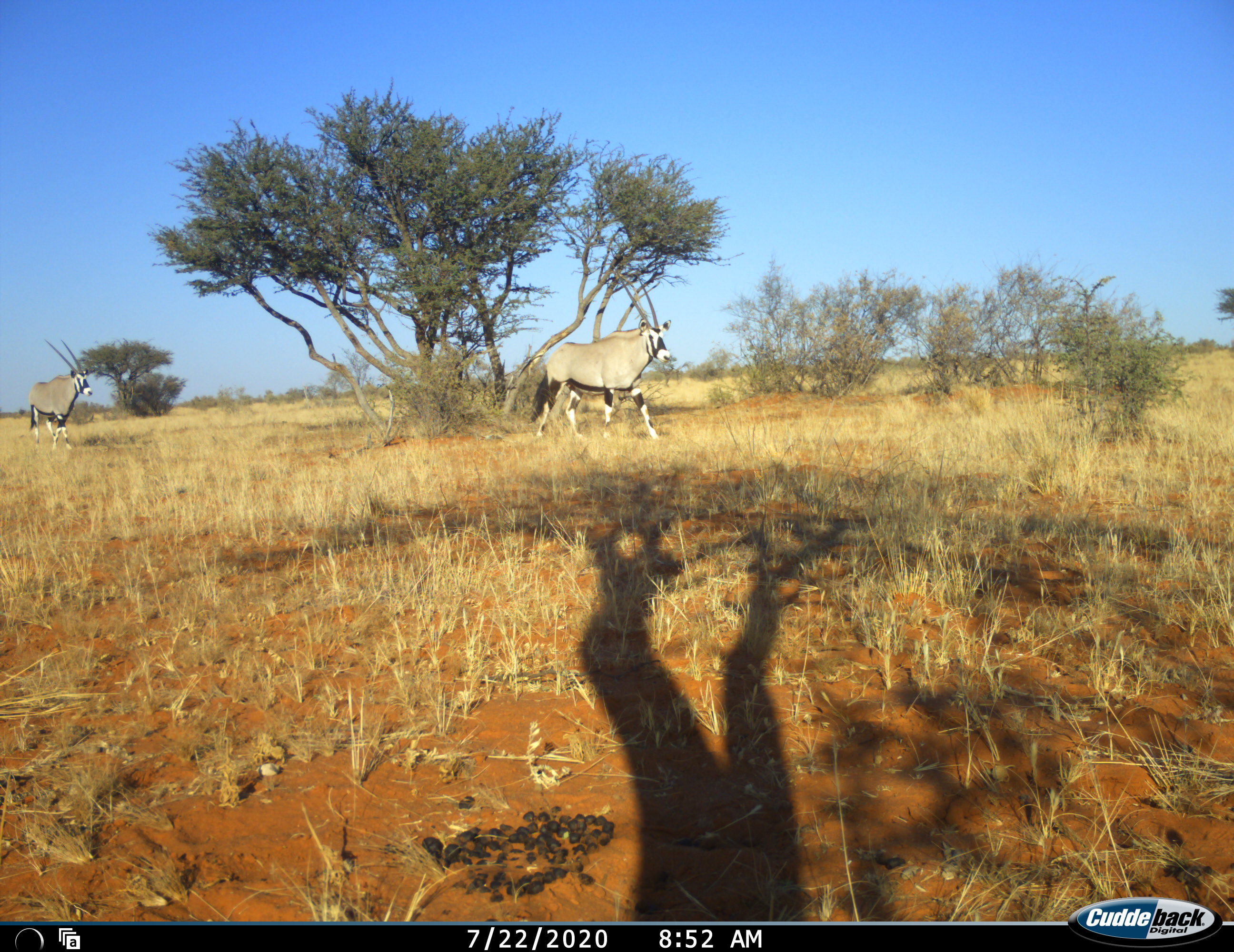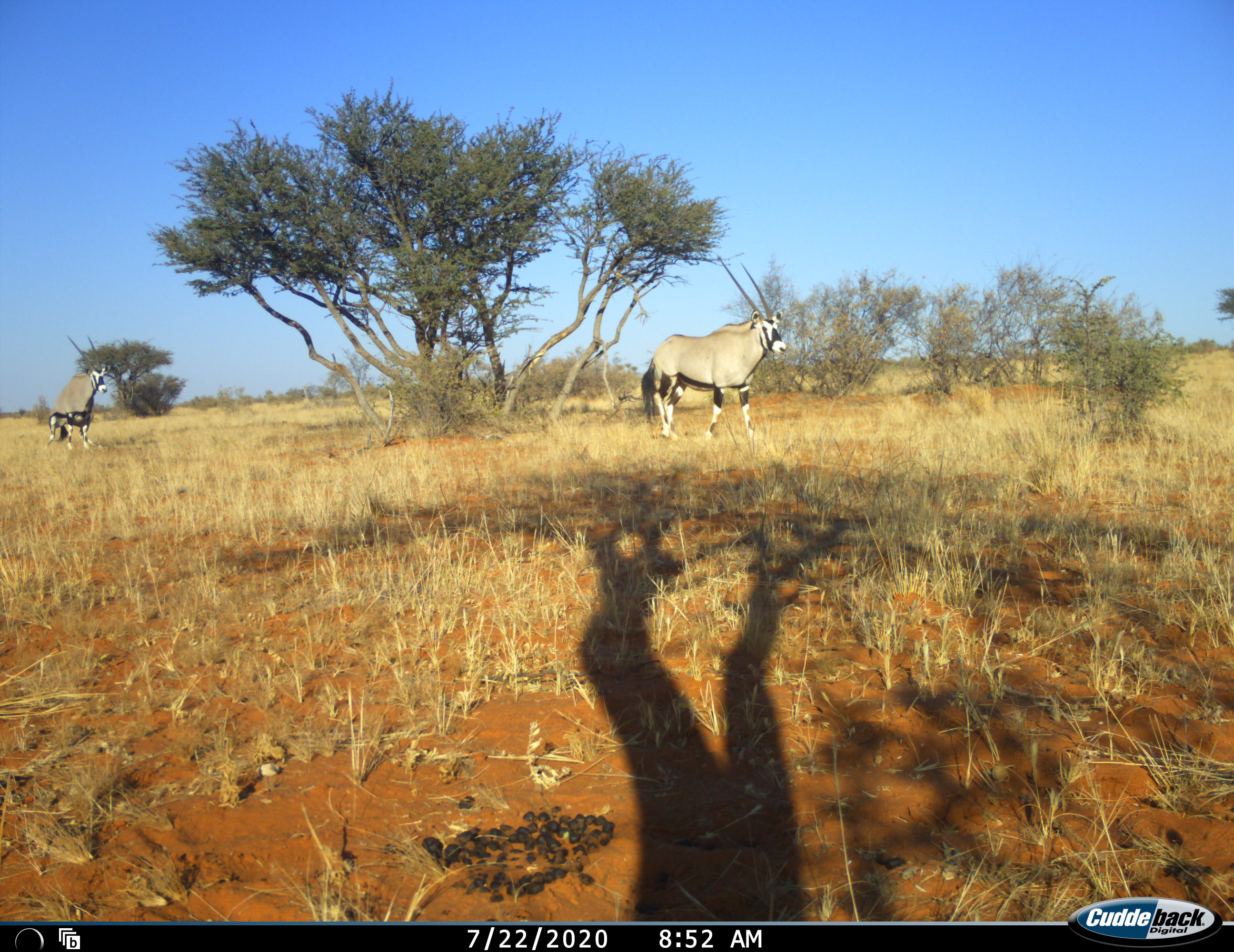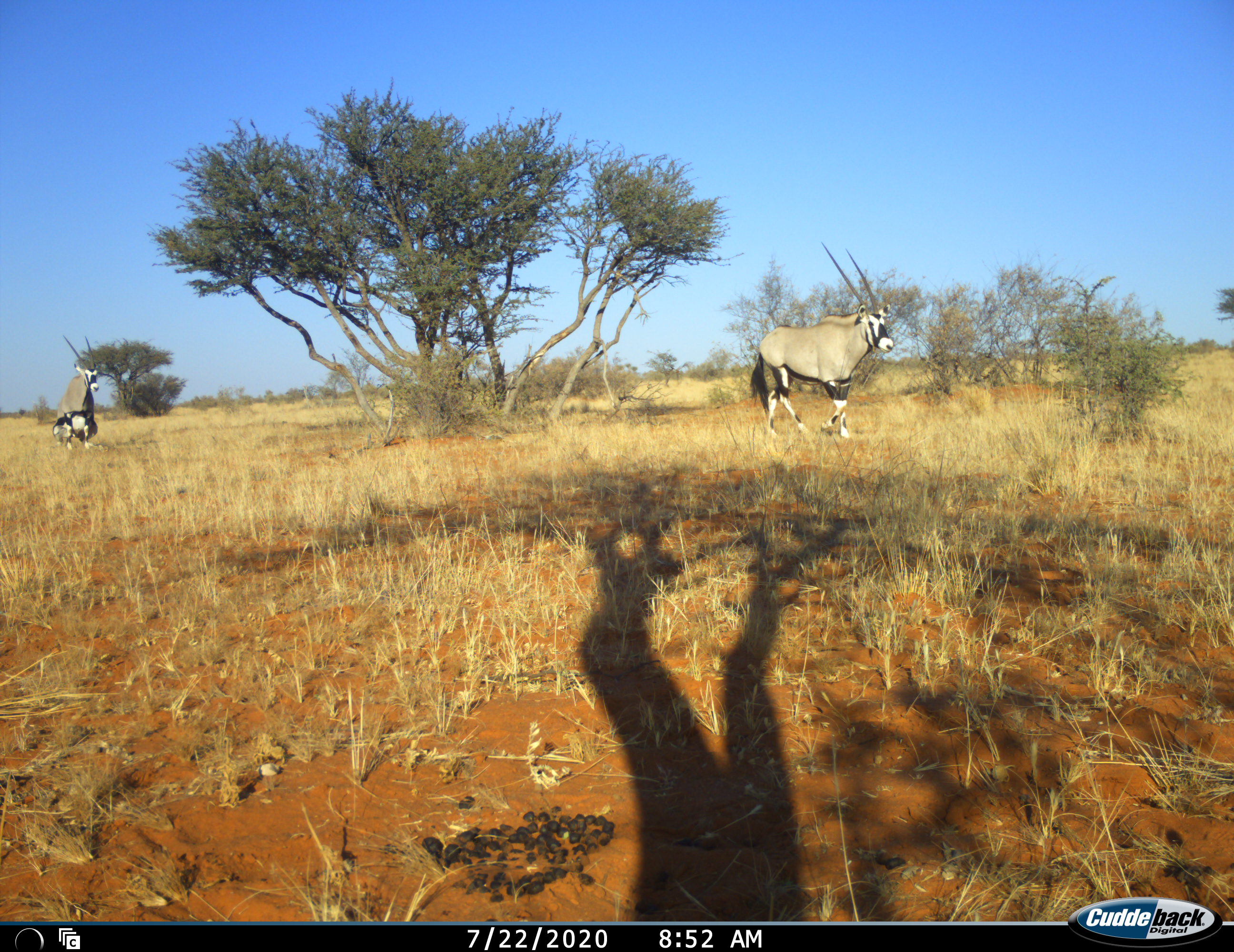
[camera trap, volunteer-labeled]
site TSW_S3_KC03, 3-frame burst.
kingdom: Animalia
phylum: Chordata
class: Mammalia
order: Artiodactyla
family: Bovidae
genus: Oryx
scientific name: Oryx gazella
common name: gemsbok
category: oryx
Oryx (gemsbok) (Oryx gazella), count 2. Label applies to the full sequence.